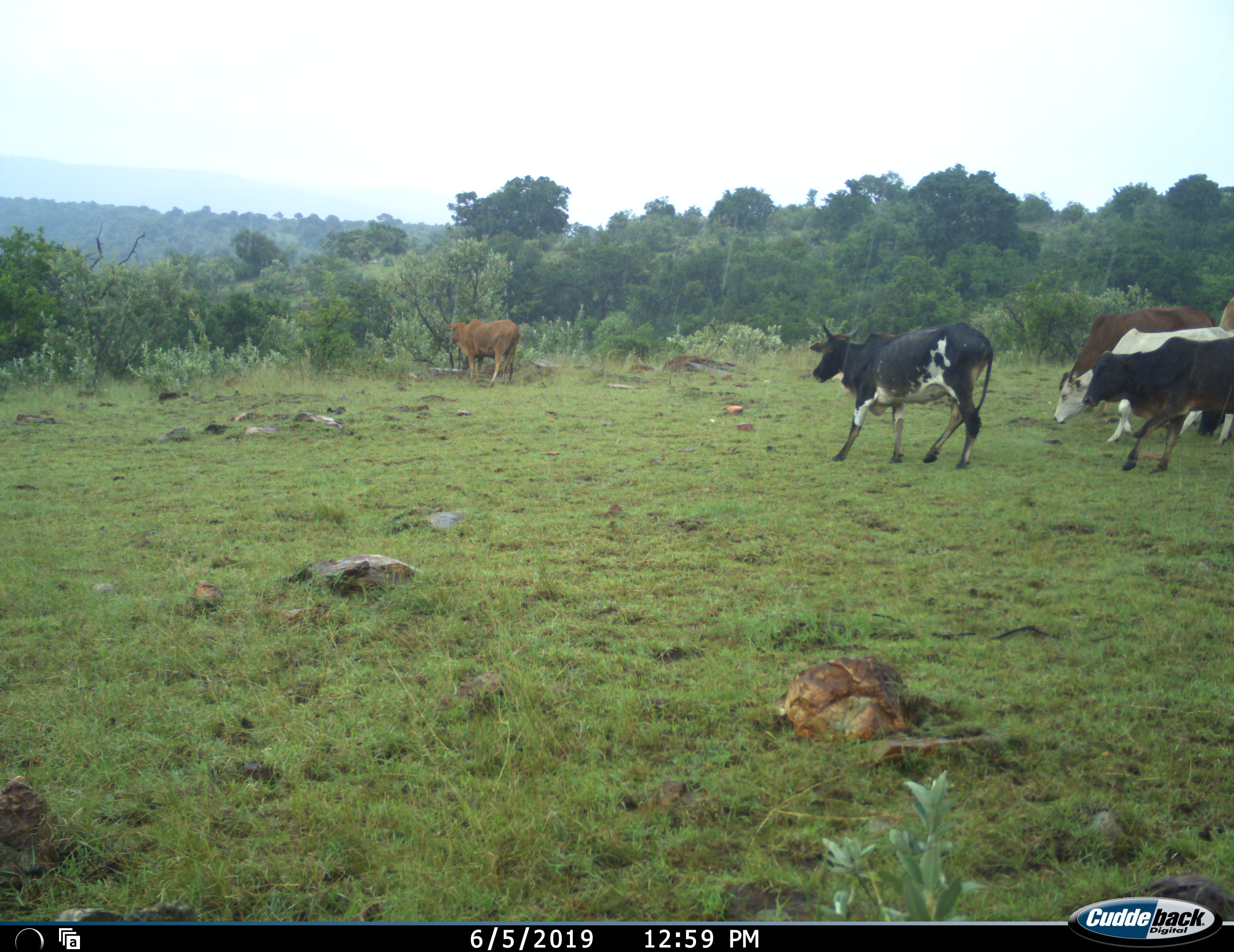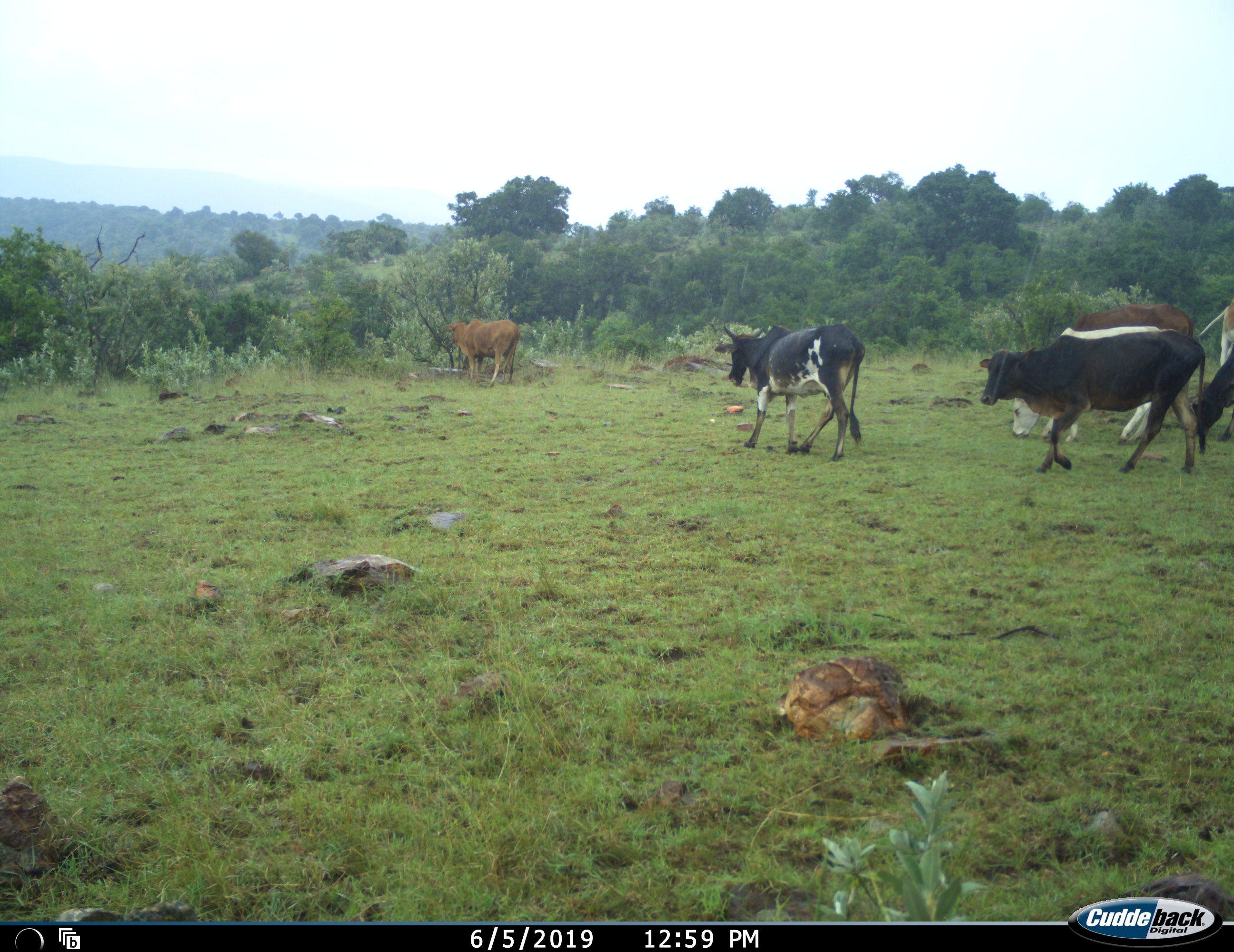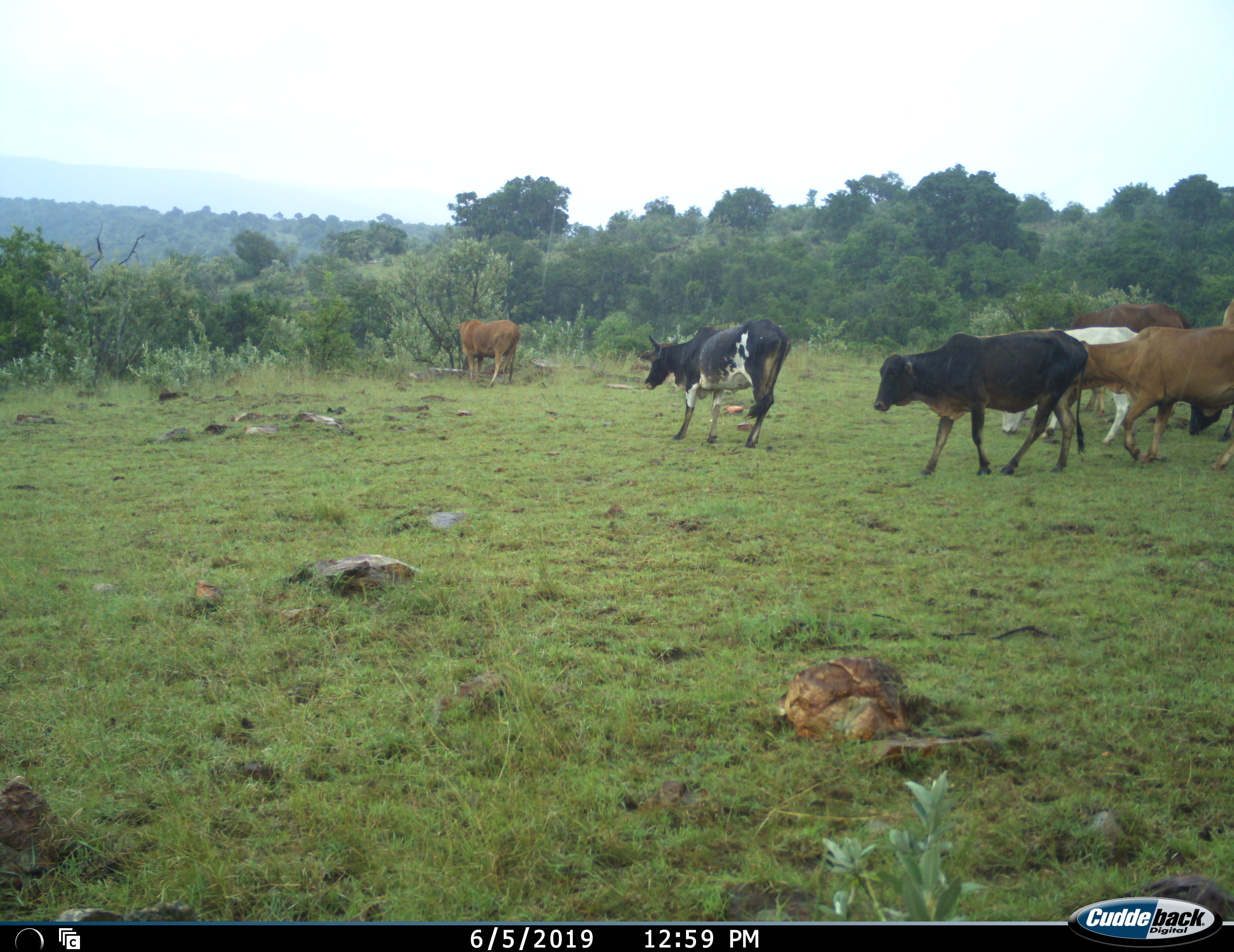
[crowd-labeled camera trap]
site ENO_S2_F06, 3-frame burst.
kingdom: Animalia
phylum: Chordata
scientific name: Vertebrata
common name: domestic animal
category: domesticanimal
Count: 7.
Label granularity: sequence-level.